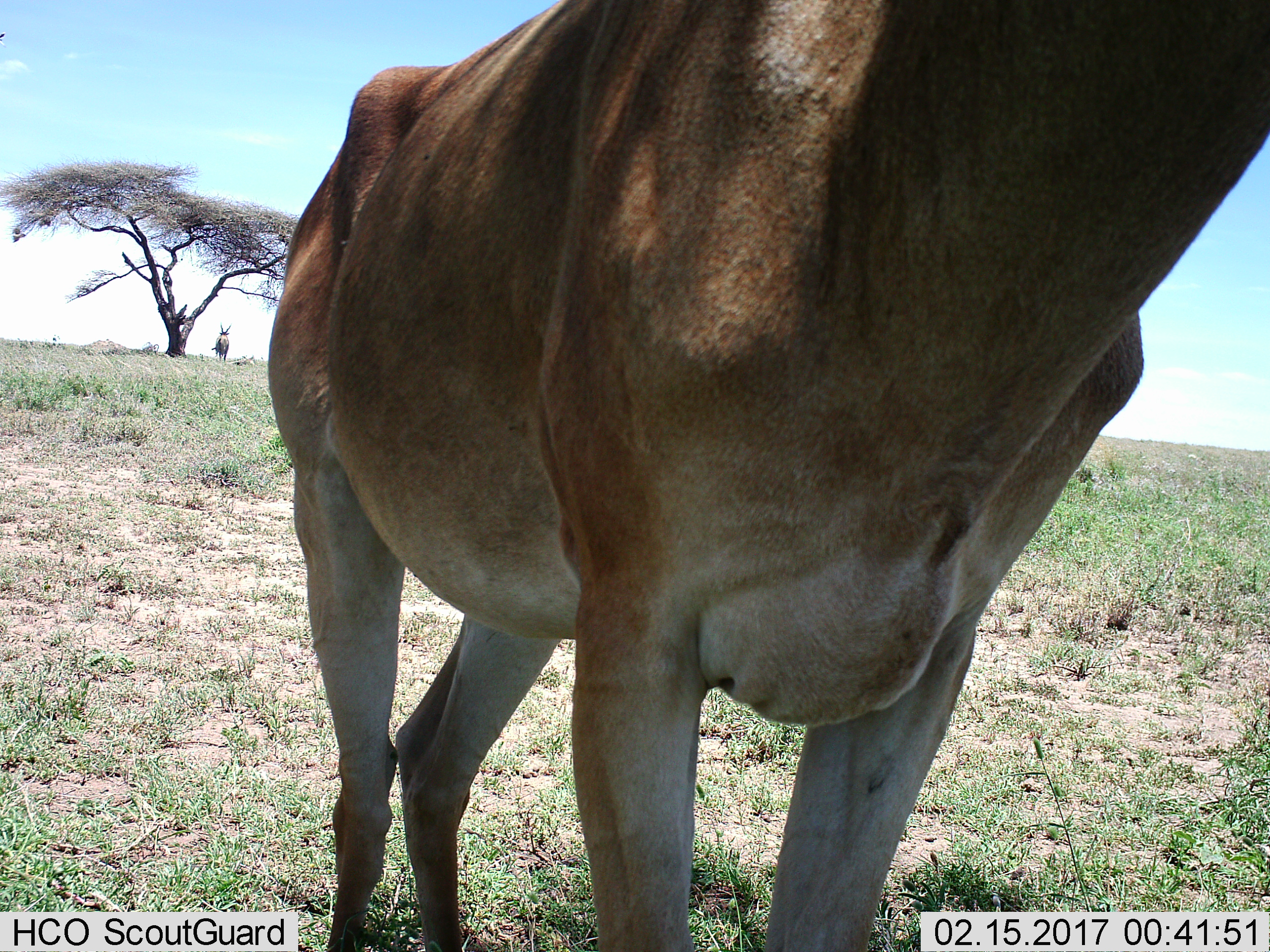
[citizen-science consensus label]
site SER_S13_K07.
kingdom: Animalia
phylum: Chordata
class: Mammalia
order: Artiodactyla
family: Bovidae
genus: Alcelaphus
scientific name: Alcelaphus buselaphus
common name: hartebeest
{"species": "hartebeest (Alcelaphus buselaphus)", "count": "1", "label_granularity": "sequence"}